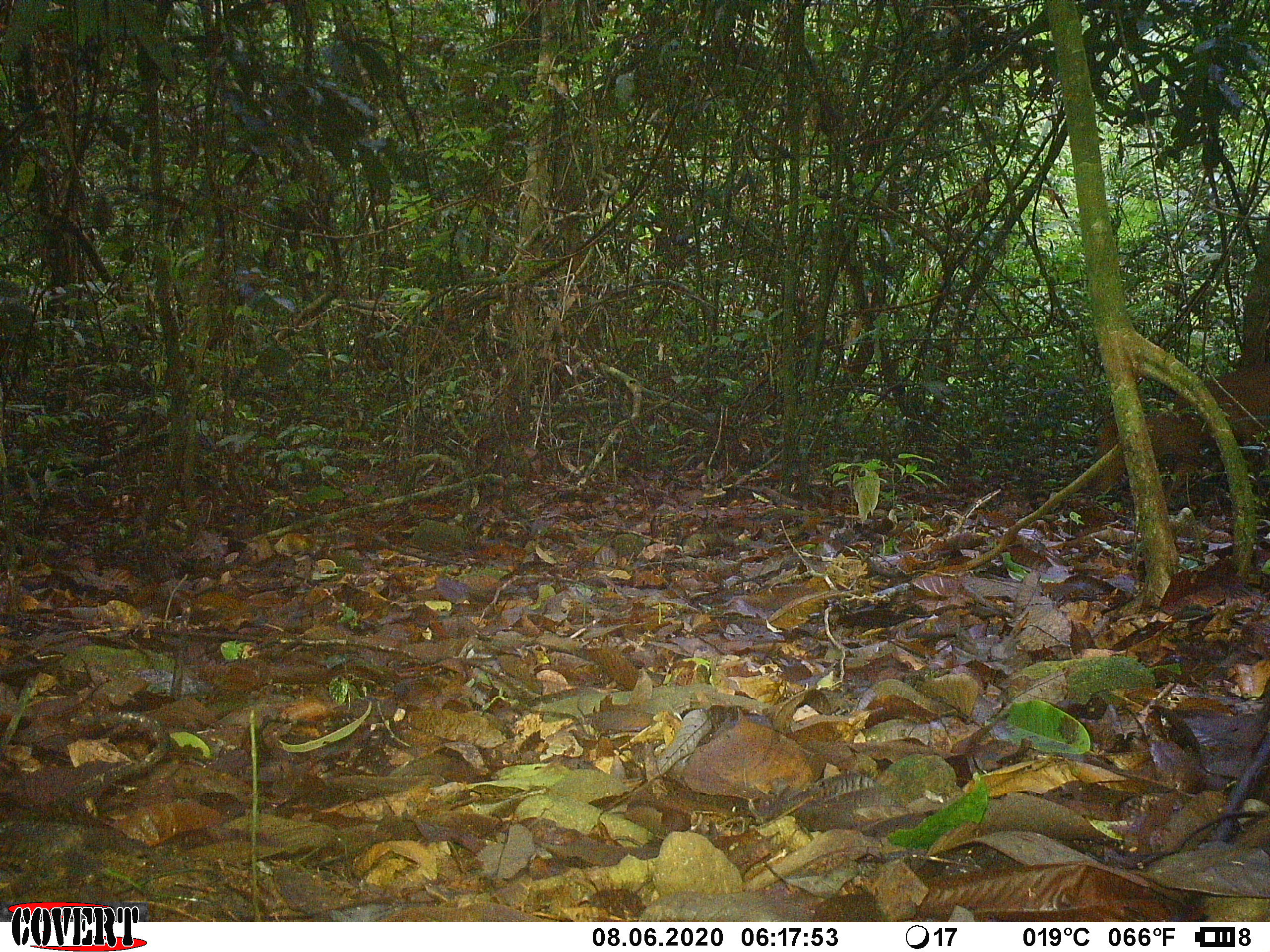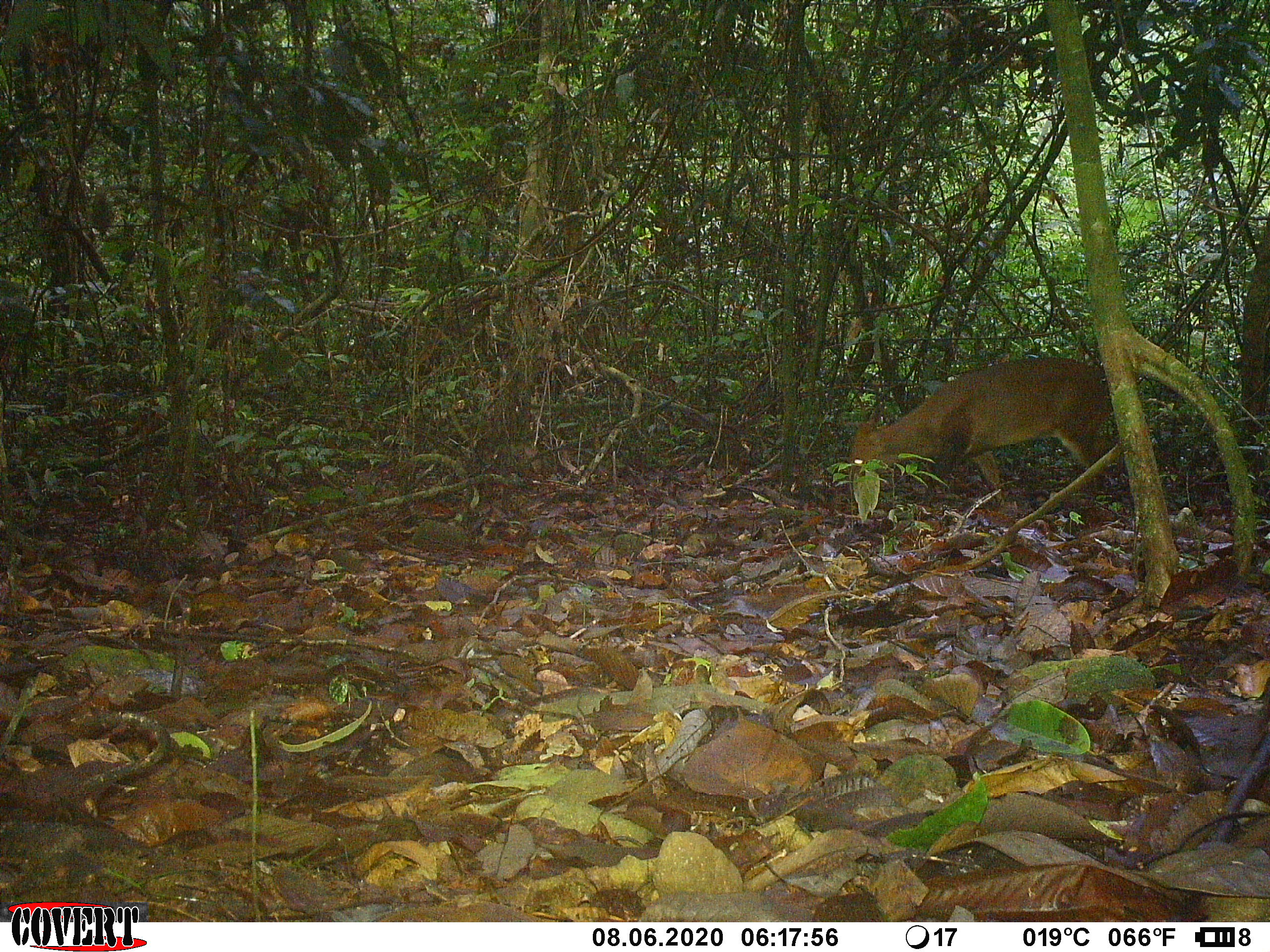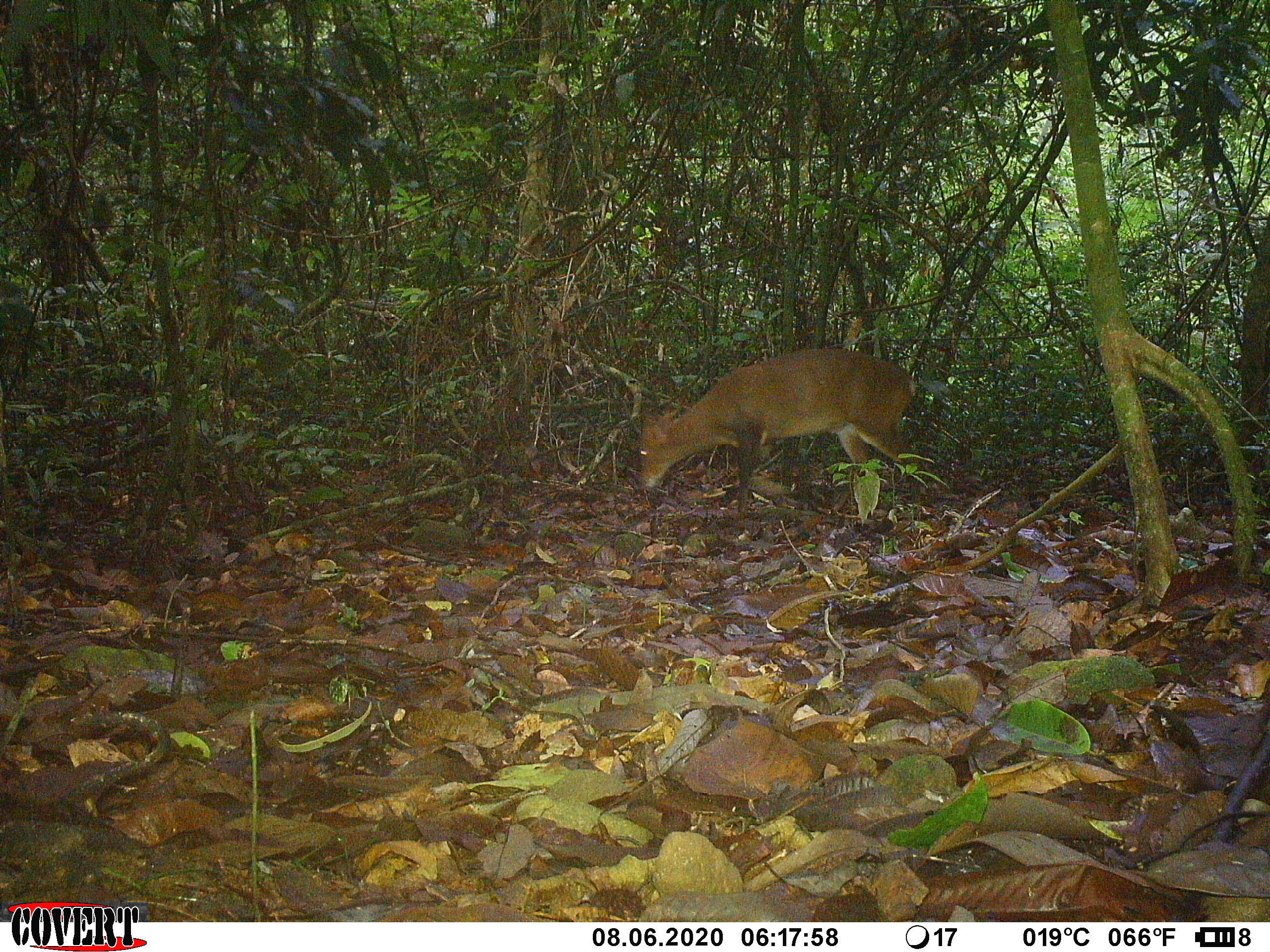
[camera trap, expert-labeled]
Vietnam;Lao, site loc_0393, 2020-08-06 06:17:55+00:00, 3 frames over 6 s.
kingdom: Animalia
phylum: Chordata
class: Mammalia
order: Artiodactyla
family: Cervidae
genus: Muntiacus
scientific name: Muntiacus vuquangensis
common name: large-antlered muntjac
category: large antlered muntjac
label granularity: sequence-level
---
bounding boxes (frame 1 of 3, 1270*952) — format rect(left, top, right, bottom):
large antlered muntjac: rect(1096, 360, 1270, 502)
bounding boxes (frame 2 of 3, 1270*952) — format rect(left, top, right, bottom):
large antlered muntjac: rect(847, 355, 1113, 503)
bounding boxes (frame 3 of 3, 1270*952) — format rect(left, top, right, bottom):
large antlered muntjac: rect(639, 346, 919, 515)